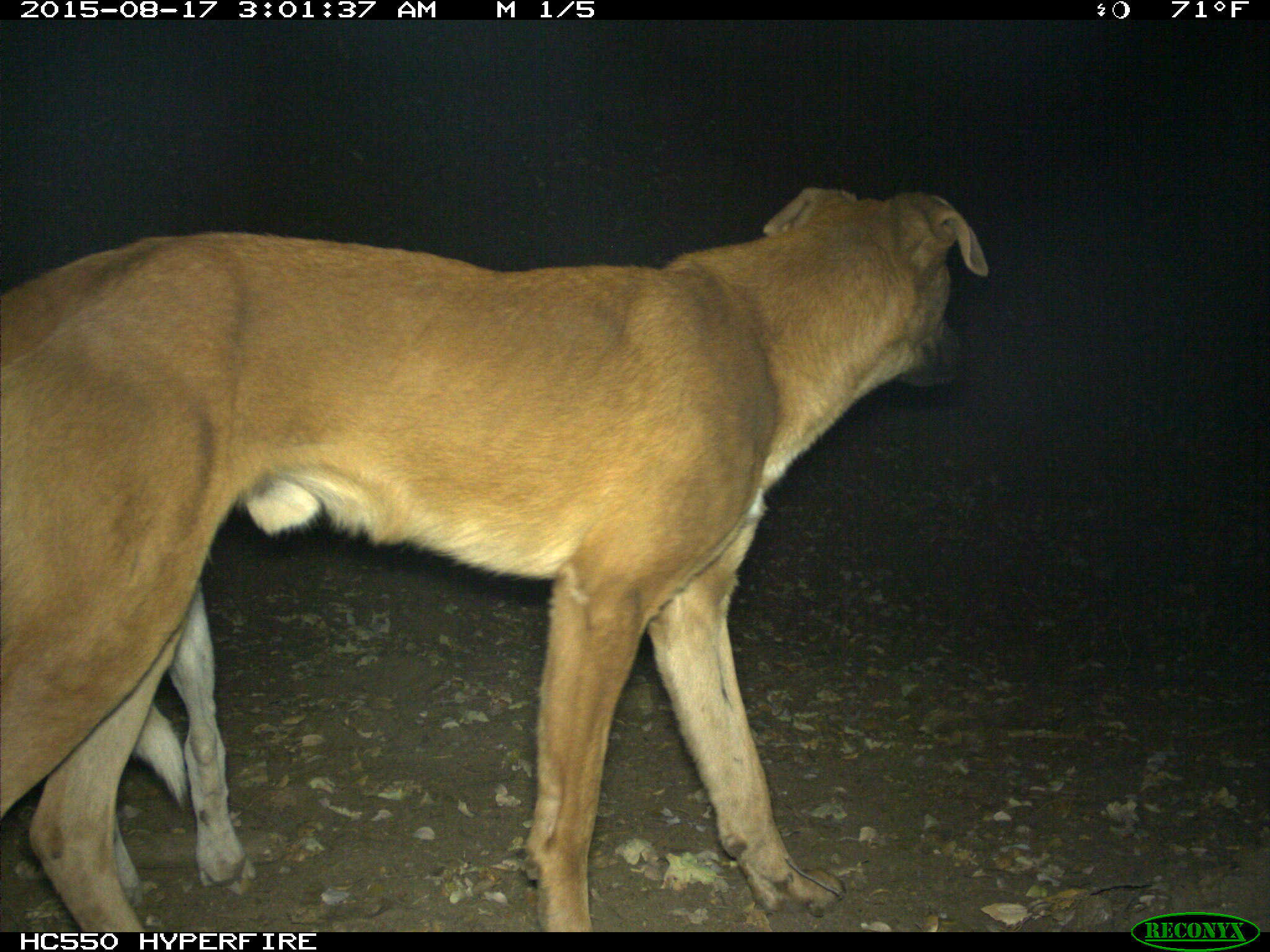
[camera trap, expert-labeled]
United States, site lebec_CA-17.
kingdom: Animalia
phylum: Chordata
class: Mammalia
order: Carnivora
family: Canidae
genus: Canis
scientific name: Canis familiaris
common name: domestic dog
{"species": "Canis familiaris (domestic dog)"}